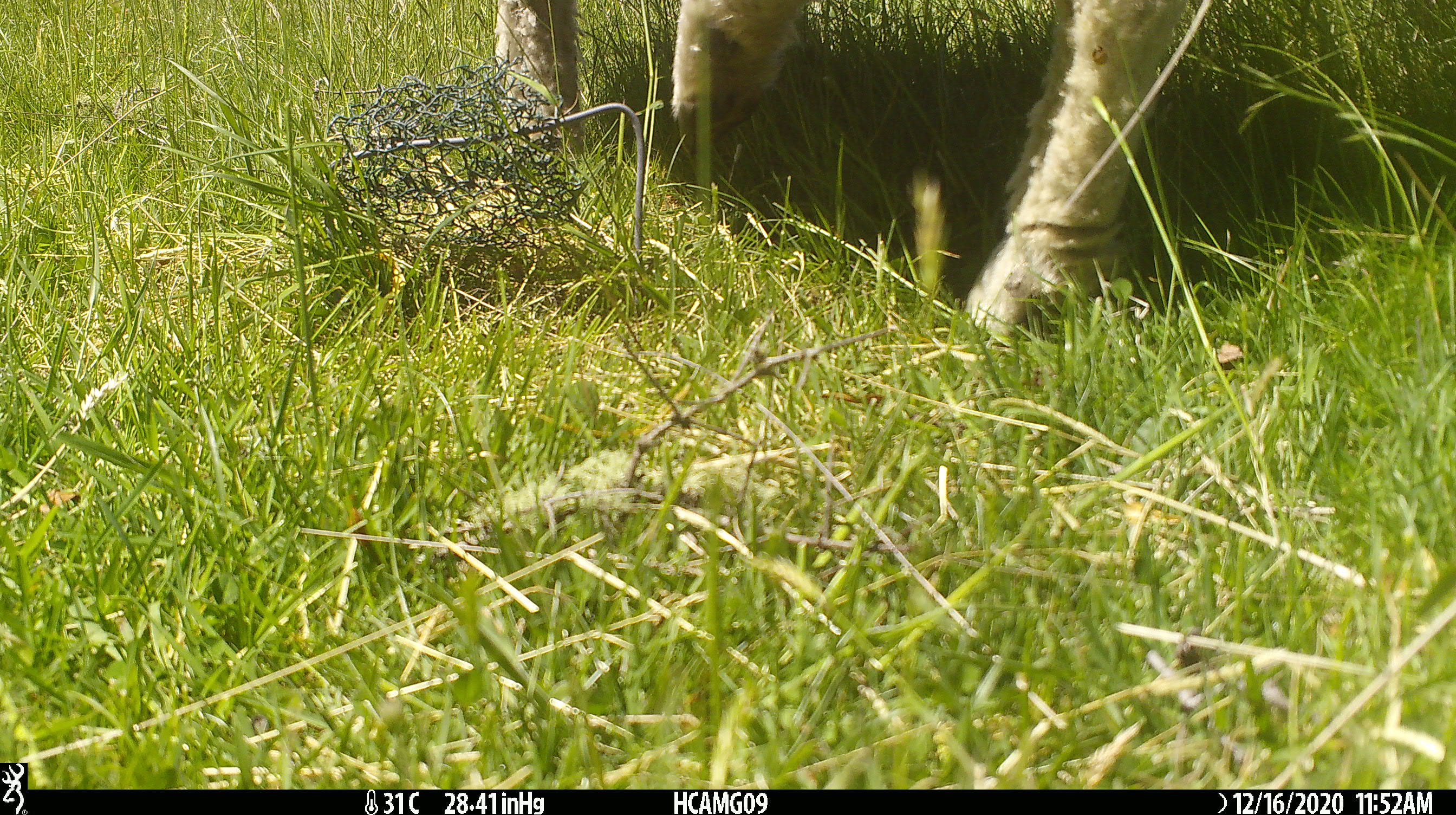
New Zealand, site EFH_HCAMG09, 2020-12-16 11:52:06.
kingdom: Animalia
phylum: Chordata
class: Mammalia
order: Artiodactyla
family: Bovidae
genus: Ovis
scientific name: Ovis aries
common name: domestic sheep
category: sheep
Sheep (domestic sheep) (Ovis aries).